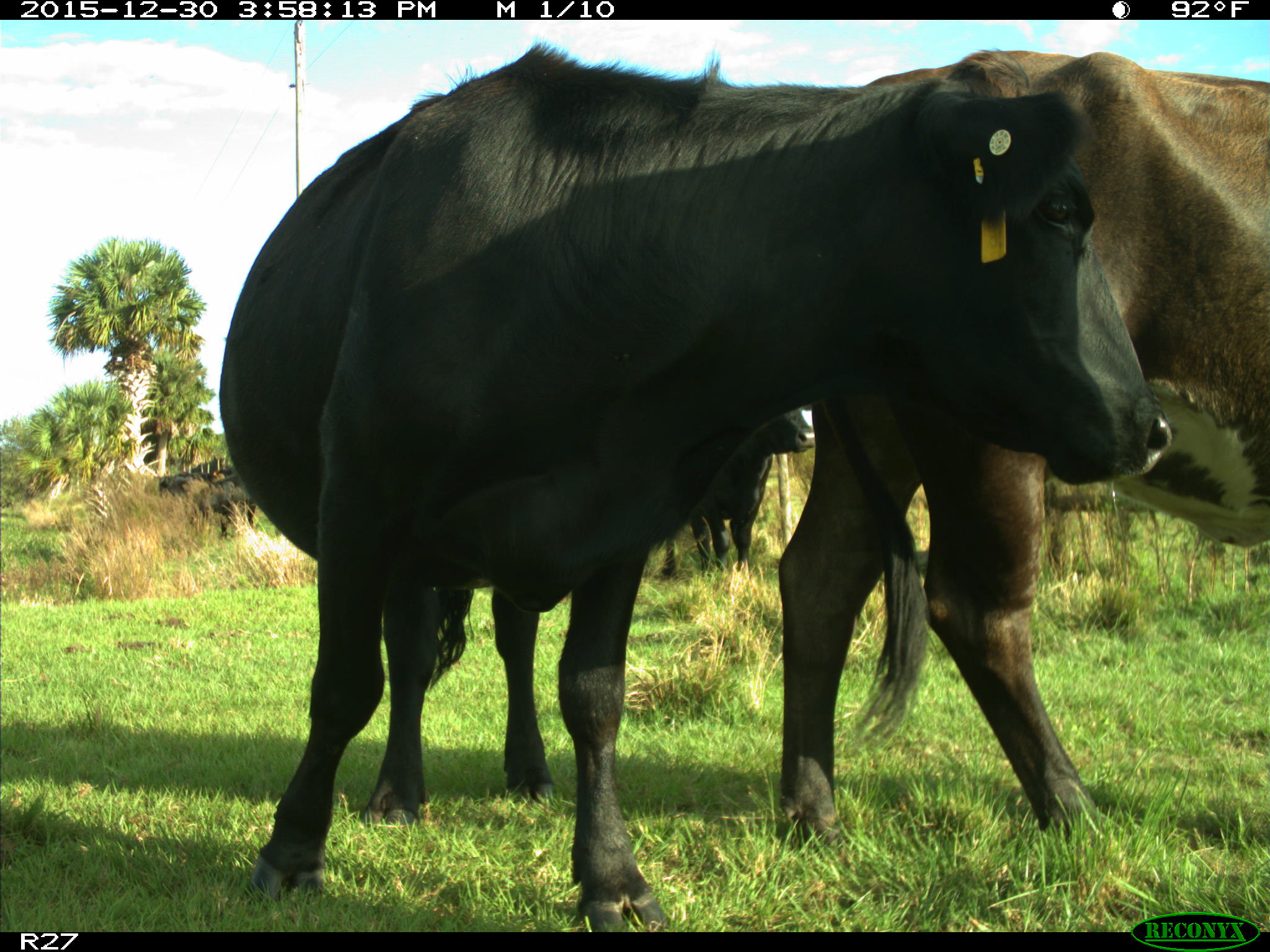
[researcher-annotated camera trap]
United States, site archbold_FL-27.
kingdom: Animalia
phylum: Chordata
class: Mammalia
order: Artiodactyla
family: Bovidae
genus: Bos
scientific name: Bos taurus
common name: domestic cow